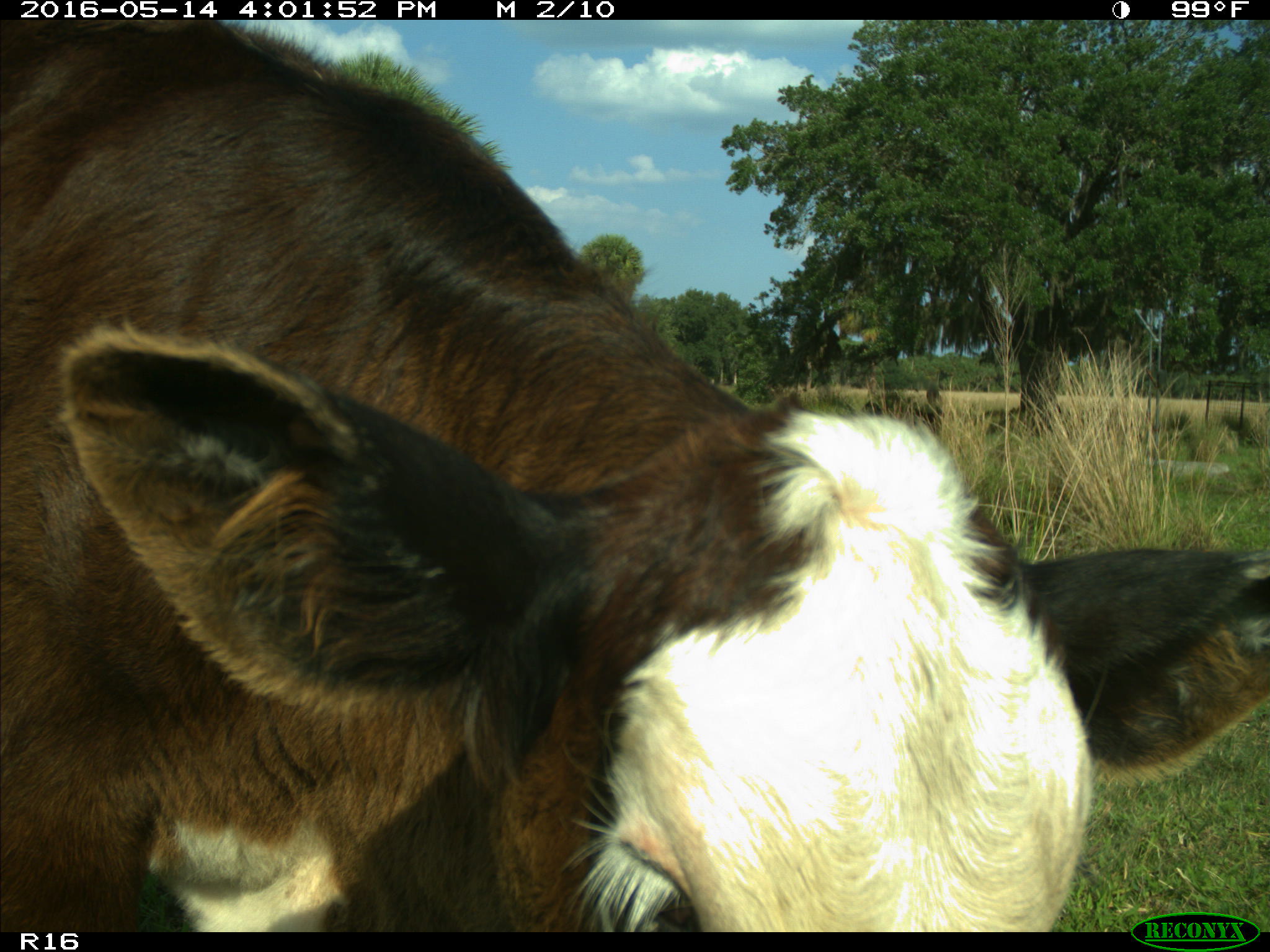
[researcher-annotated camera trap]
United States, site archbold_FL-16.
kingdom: Animalia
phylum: Chordata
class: Mammalia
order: Artiodactyla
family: Bovidae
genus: Bos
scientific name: Bos taurus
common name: domestic cow